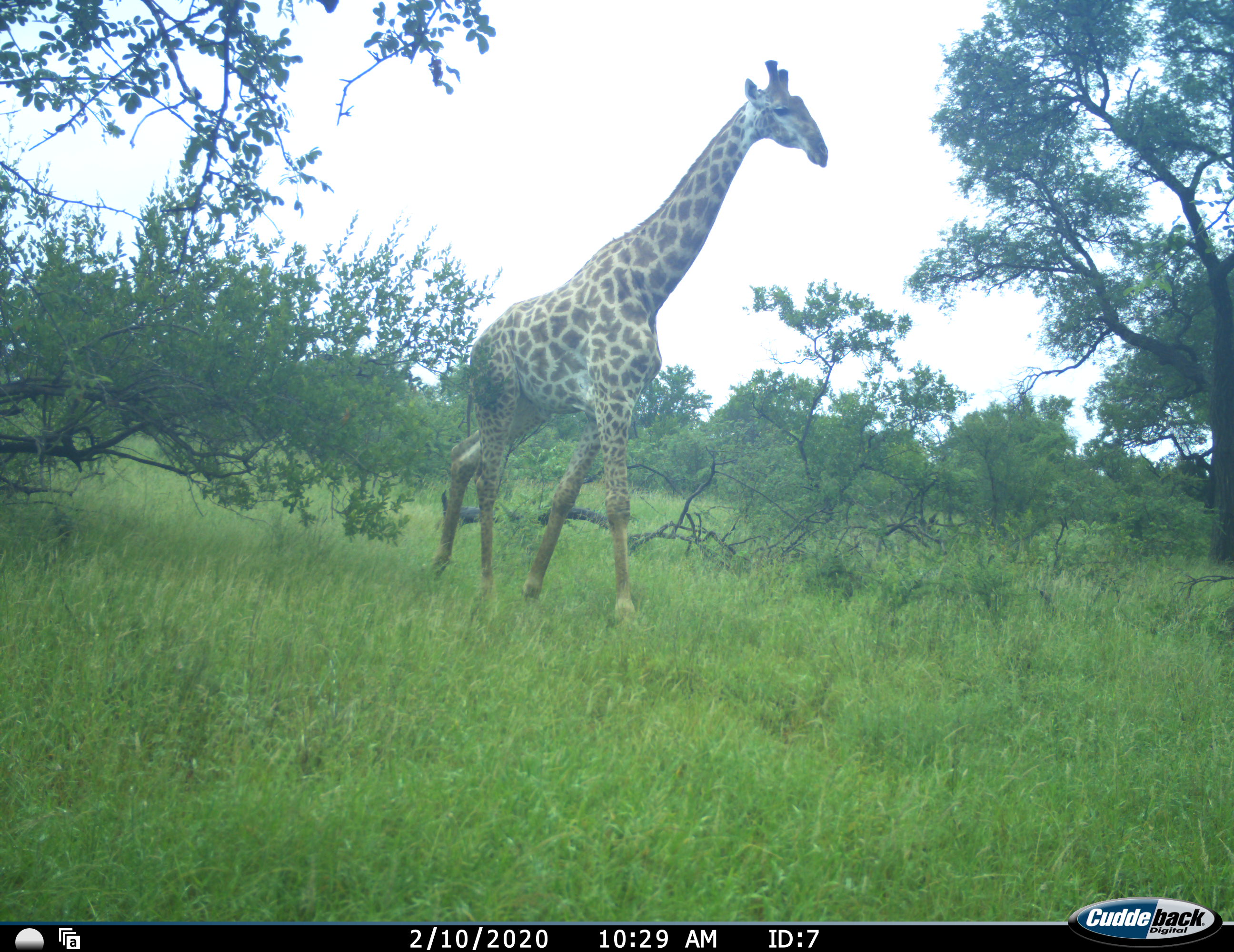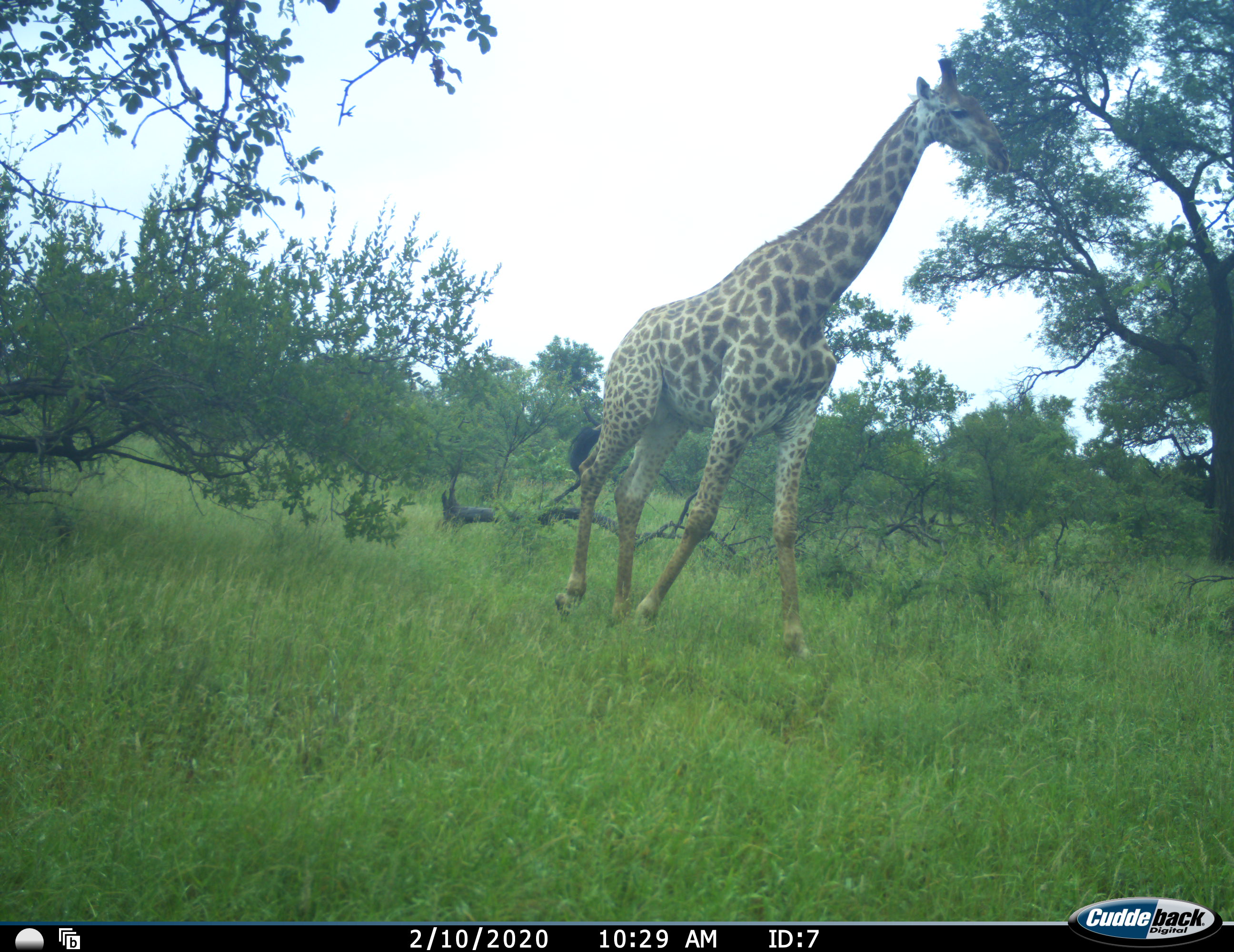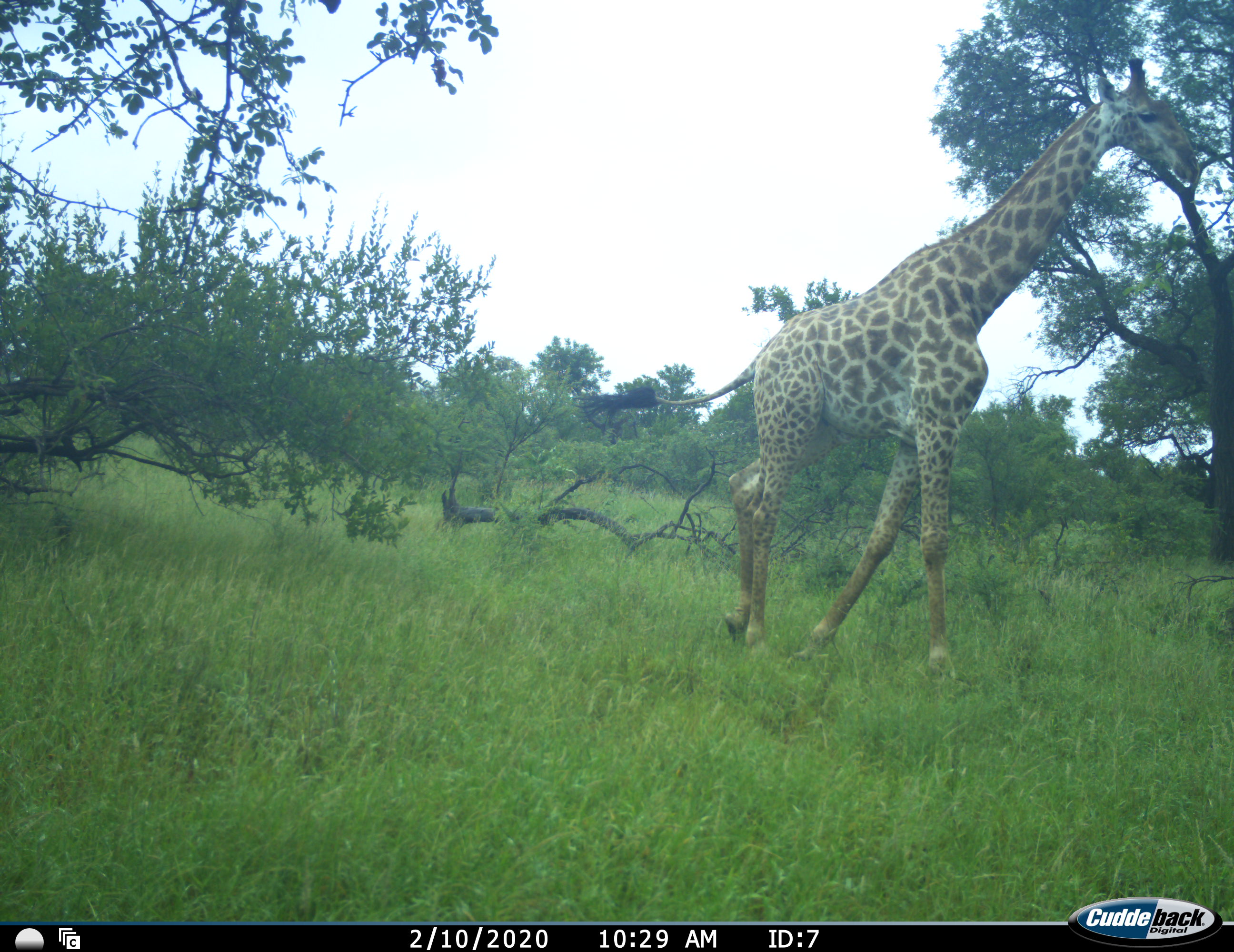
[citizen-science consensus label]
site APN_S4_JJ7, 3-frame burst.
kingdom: Animalia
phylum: Chordata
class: Mammalia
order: Artiodactyla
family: Giraffidae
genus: Giraffa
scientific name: Giraffa camelopardalis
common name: giraffe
Giraffe (Giraffa camelopardalis), count 1. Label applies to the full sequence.